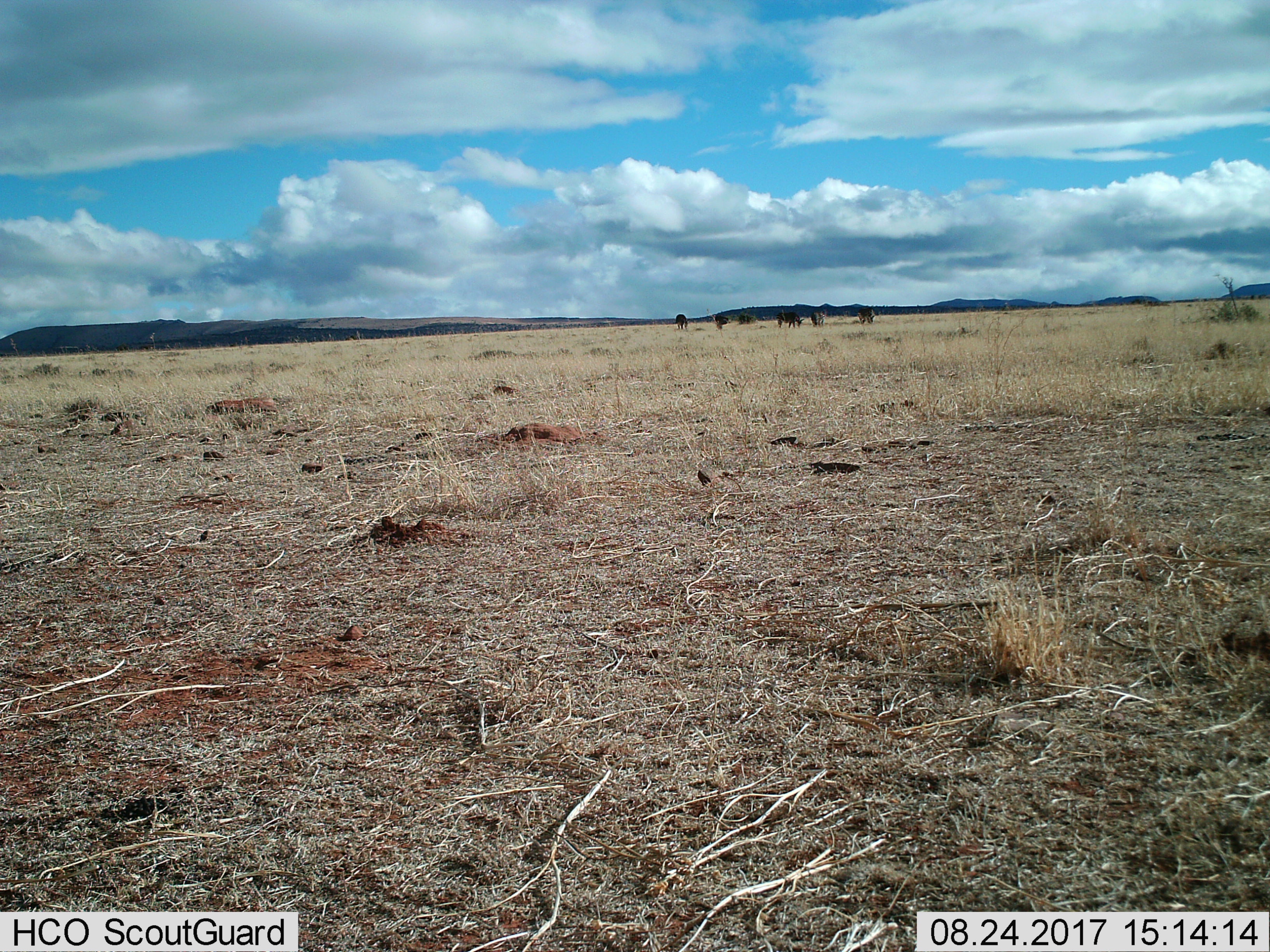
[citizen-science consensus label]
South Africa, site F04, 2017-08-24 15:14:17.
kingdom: Animalia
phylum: Chordata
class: Mammalia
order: Artiodactyla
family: Bovidae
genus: Connochaetes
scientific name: Connochaetes gnou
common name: black wildebeest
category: wildebeestblack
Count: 5.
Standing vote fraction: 33%.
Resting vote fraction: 0%.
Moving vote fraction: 33%.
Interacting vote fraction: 33%.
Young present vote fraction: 0%.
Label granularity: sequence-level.